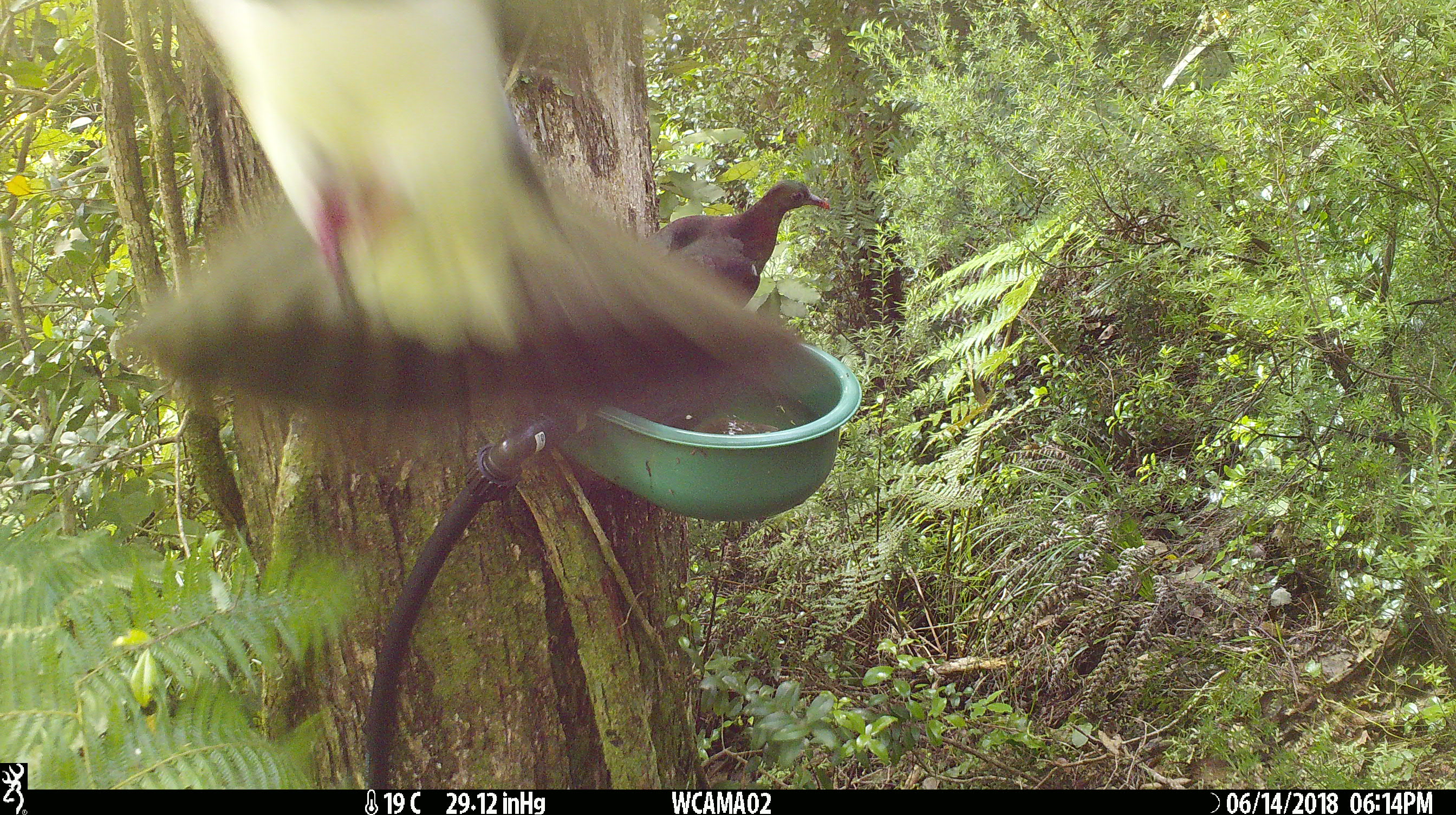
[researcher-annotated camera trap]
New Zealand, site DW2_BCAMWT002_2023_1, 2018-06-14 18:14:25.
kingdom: Animalia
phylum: Chordata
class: Aves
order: Columbiformes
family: Columbidae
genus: Hemiphaga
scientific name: Hemiphaga novaeseelandiae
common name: new zealand pigeon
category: kereru